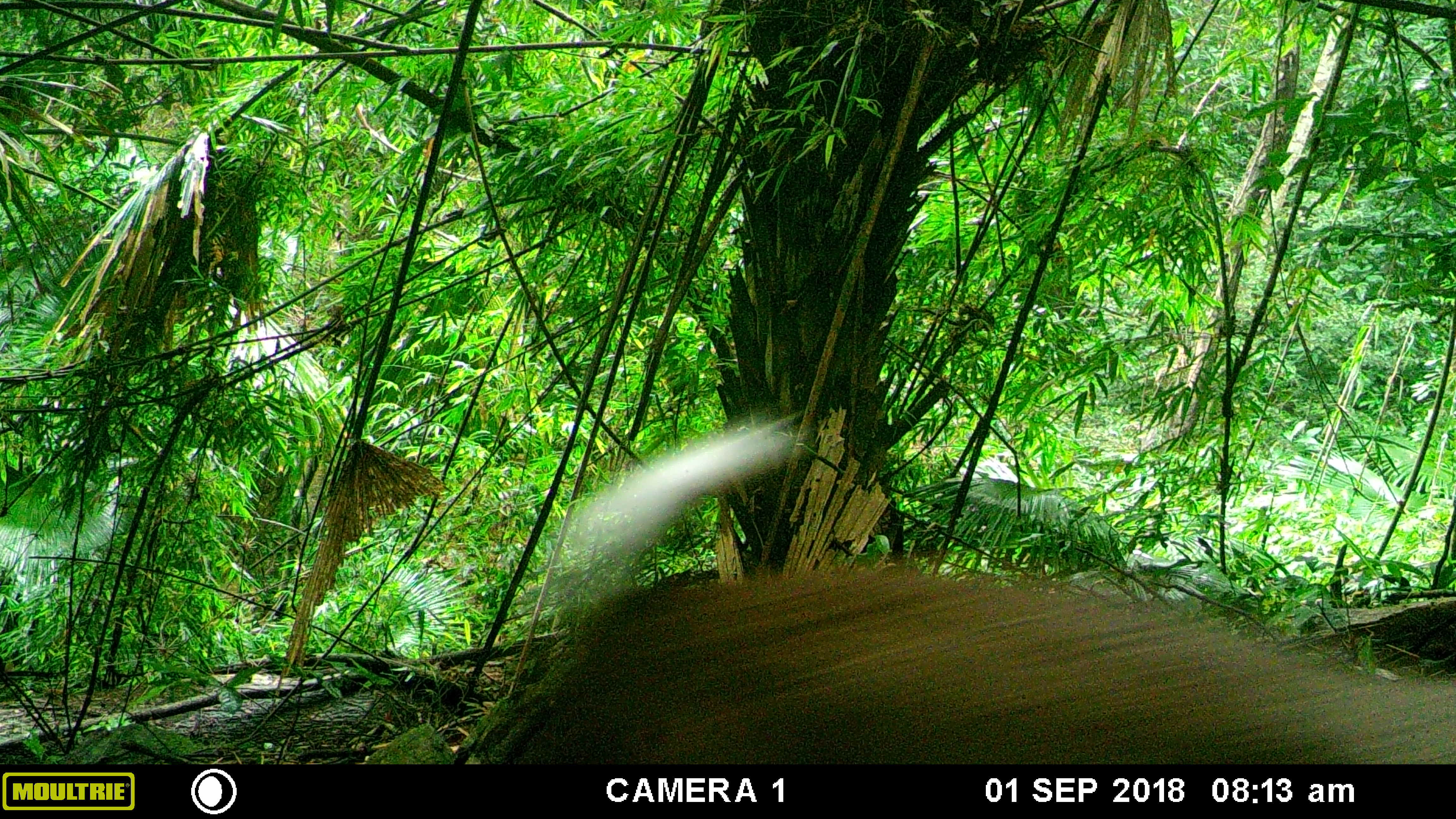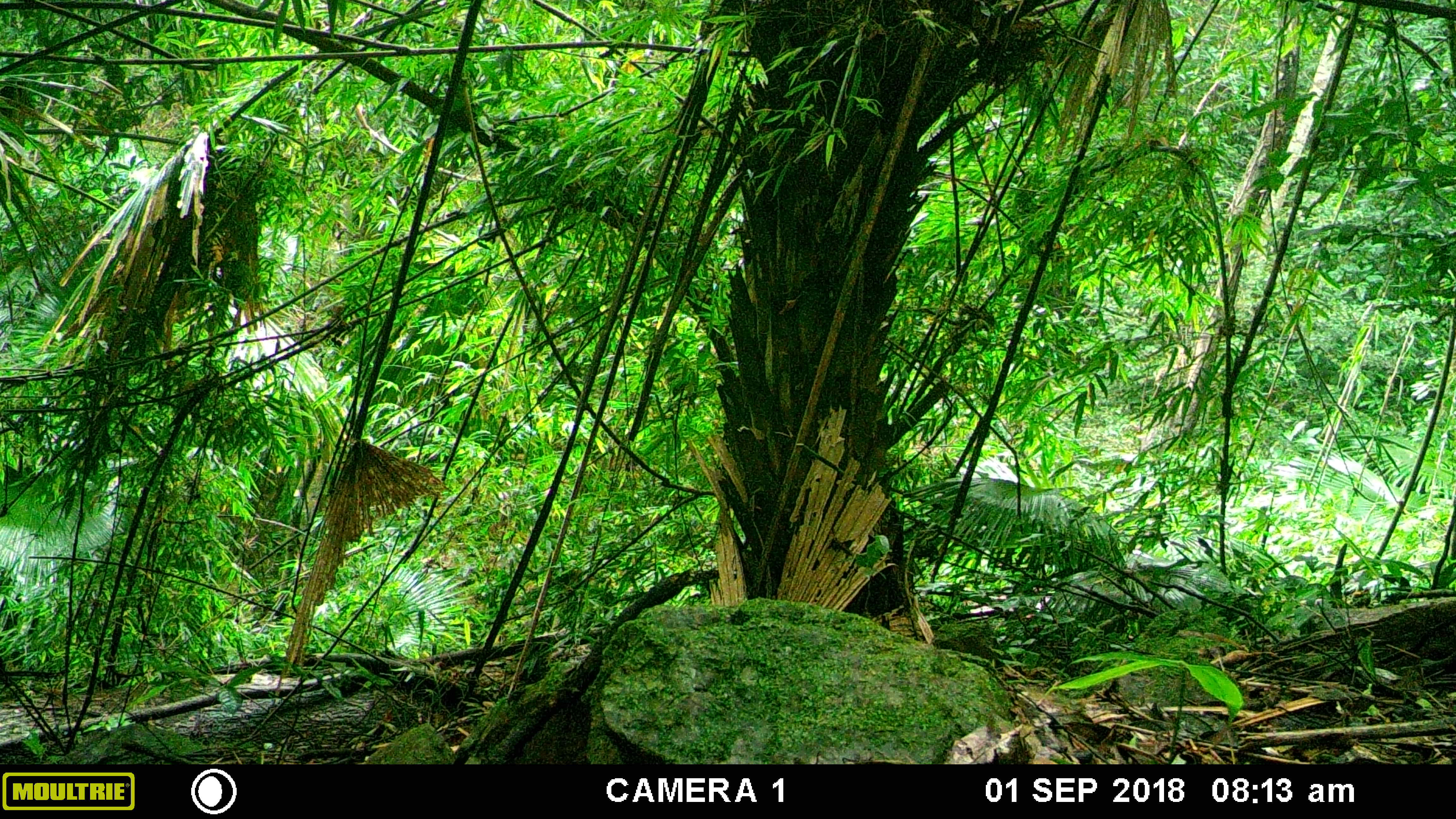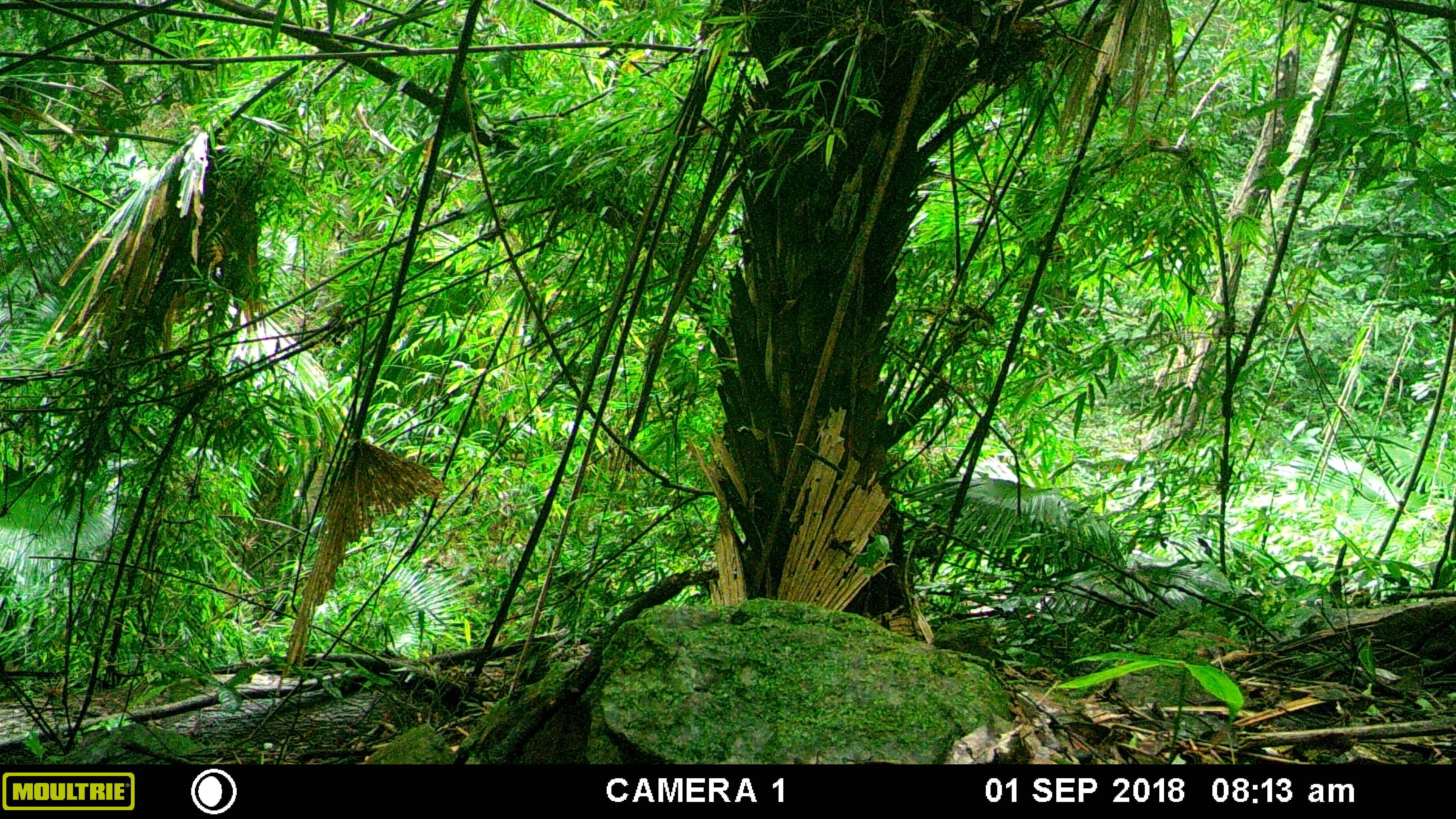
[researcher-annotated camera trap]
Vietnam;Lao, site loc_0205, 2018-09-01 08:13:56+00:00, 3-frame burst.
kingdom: Animalia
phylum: Chordata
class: Mammalia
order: Artiodactyla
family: Cervidae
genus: Muntiacus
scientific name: Muntiacus rooseveltorum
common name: roosevelt's muntjac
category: roosevelts muntjac group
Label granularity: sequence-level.